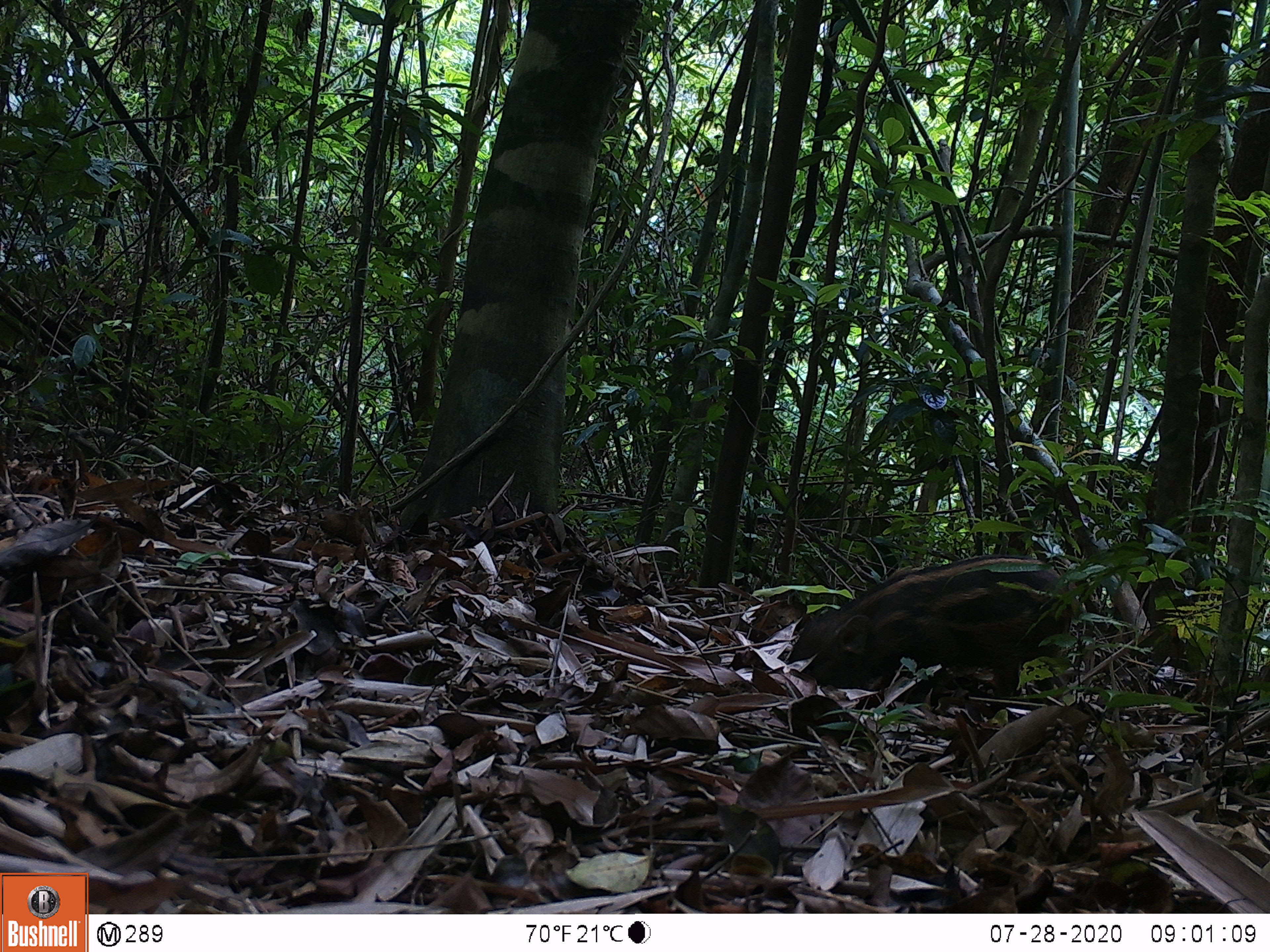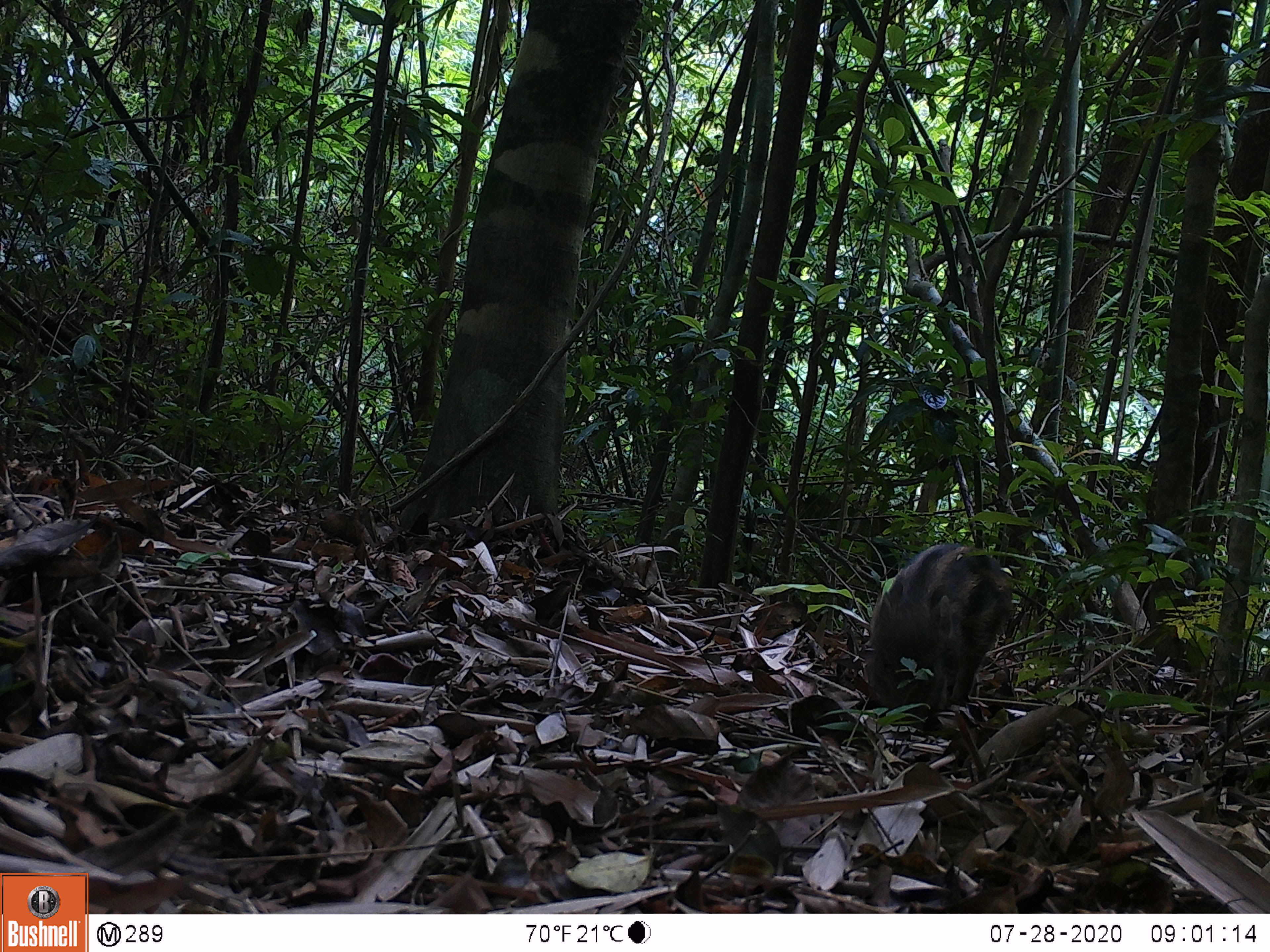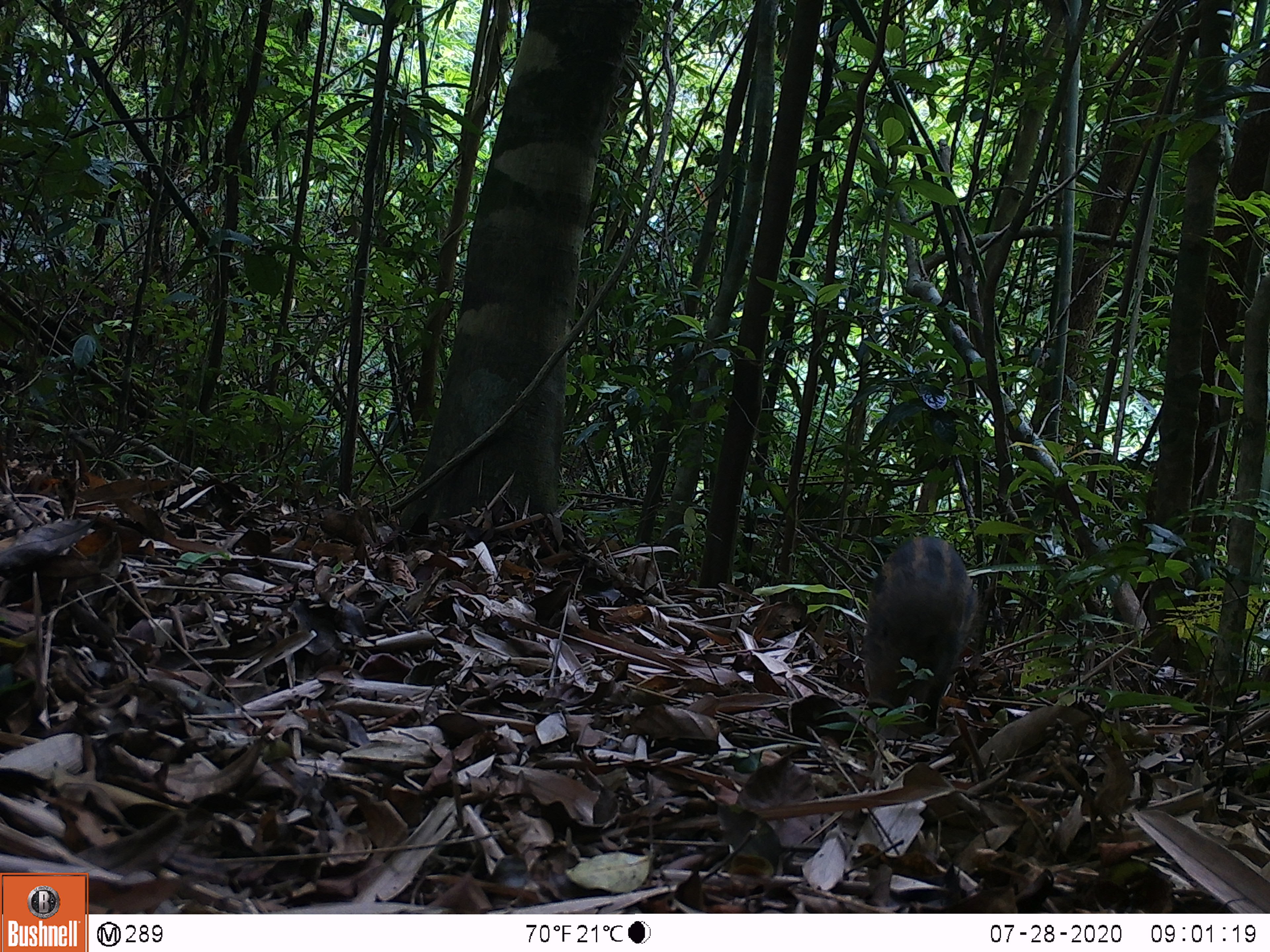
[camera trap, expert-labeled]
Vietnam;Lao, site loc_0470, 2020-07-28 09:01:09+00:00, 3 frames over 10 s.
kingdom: Animalia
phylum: Chordata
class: Mammalia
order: Artiodactyla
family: Suidae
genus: Sus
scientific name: Sus scrofa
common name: eurasian wild pig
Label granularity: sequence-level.